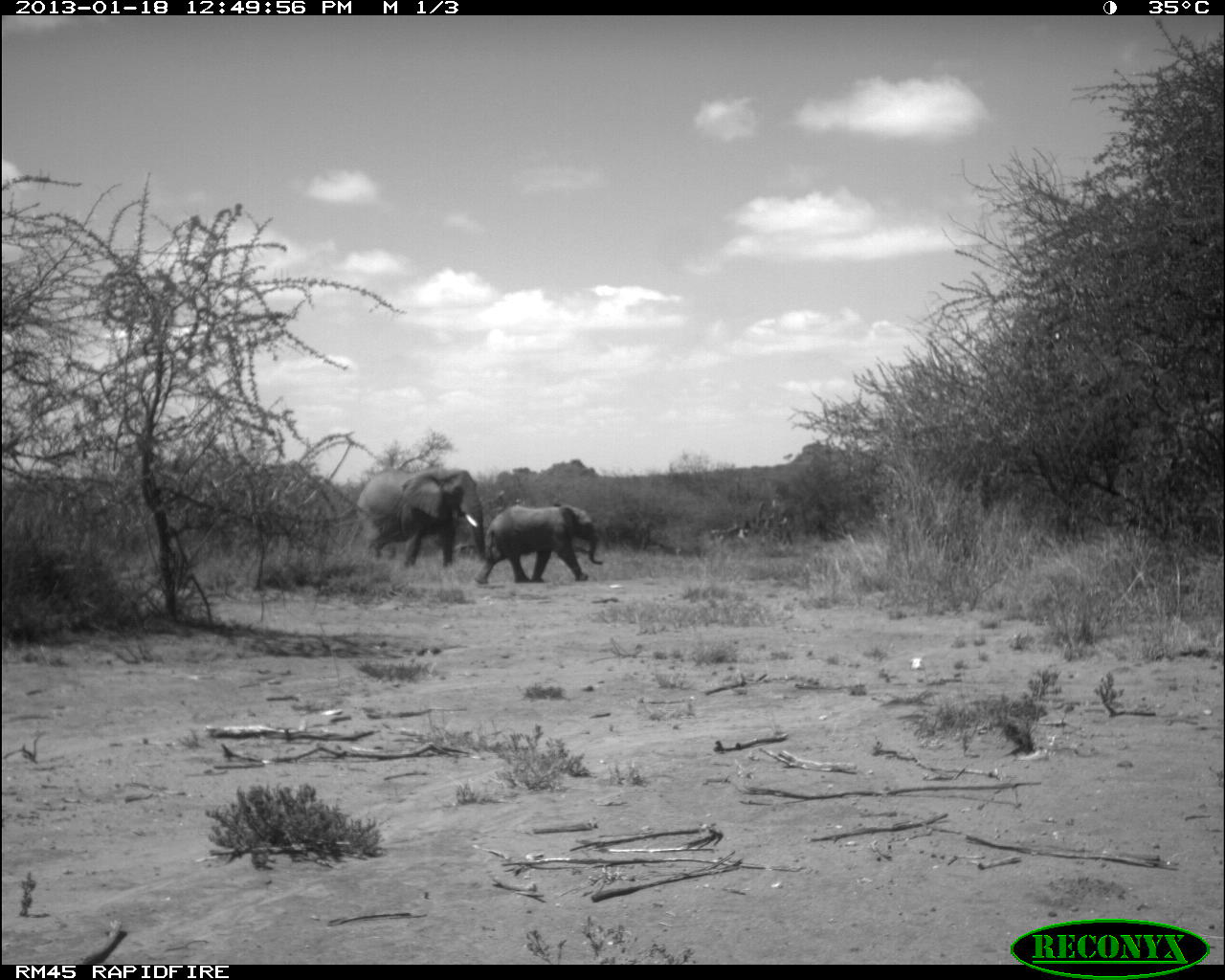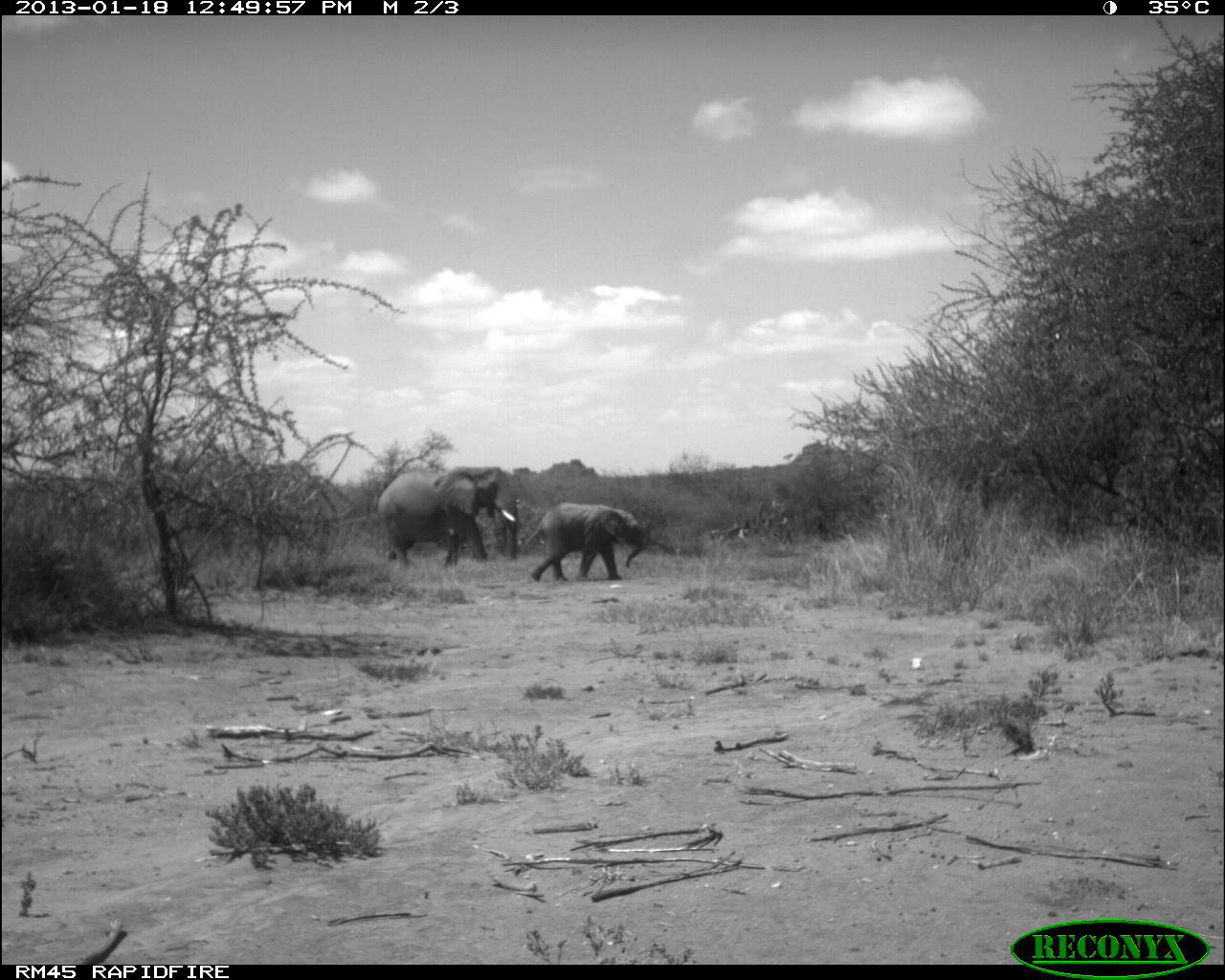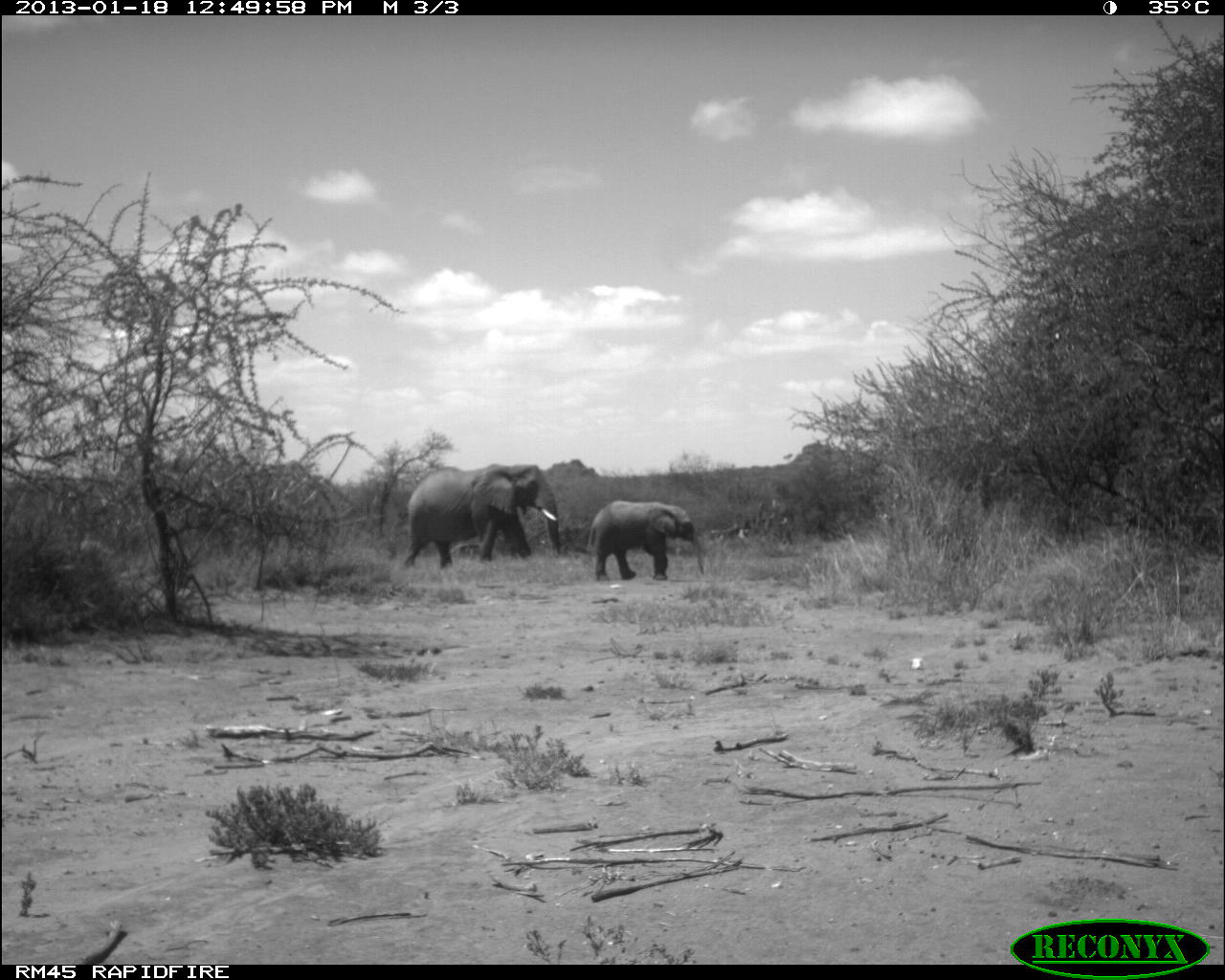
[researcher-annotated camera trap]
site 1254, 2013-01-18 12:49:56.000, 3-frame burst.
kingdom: Animalia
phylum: Chordata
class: Mammalia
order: Proboscidea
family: Elephantidae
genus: Loxodonta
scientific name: Loxodonta africana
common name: african bush elephant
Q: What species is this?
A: Loxodonta africana (african bush elephant).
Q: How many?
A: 3.